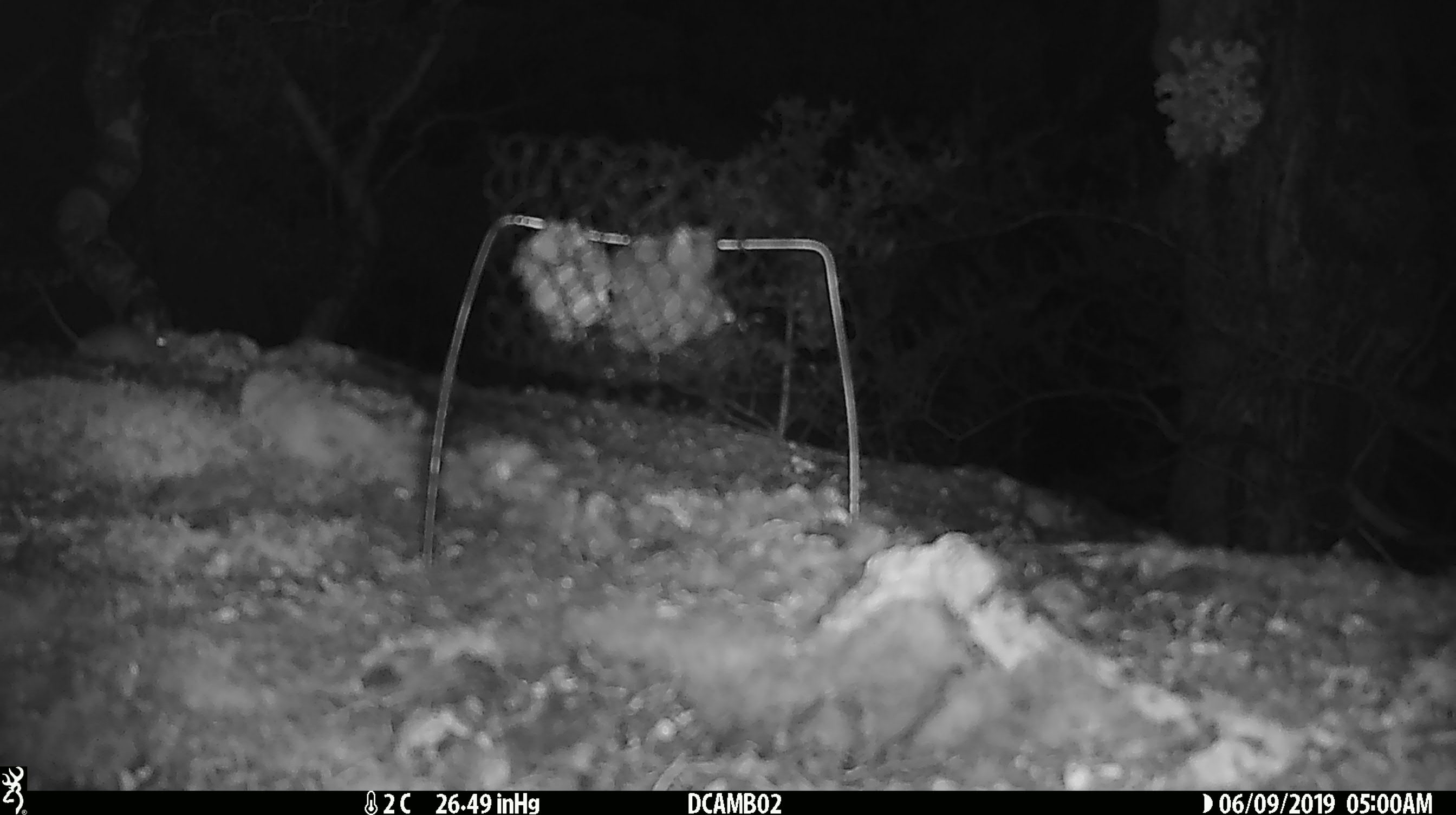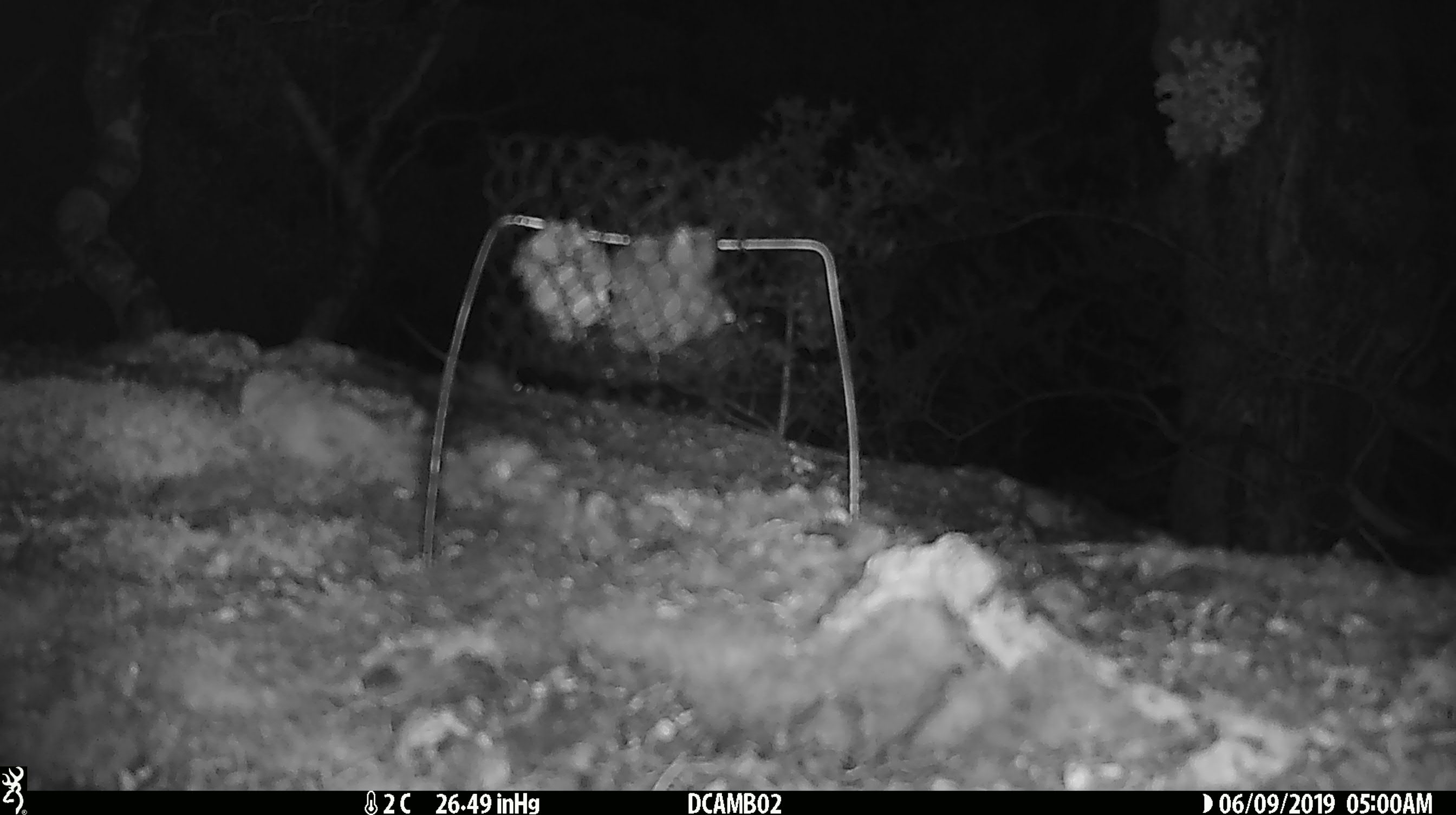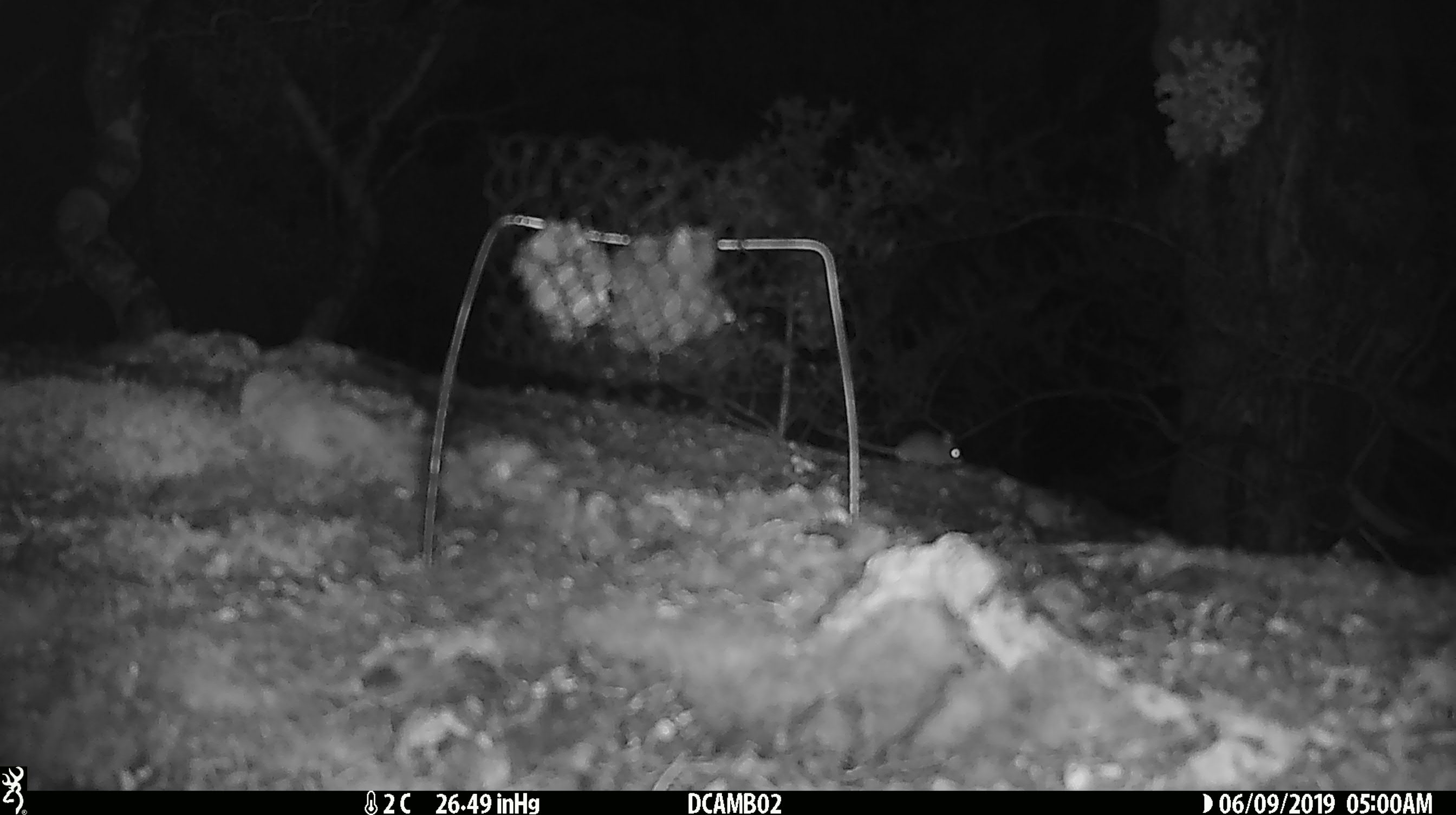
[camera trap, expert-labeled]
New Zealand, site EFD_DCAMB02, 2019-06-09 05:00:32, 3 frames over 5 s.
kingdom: Animalia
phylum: Chordata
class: Mammalia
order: Rodentia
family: Muridae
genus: Mus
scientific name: Mus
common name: mouse